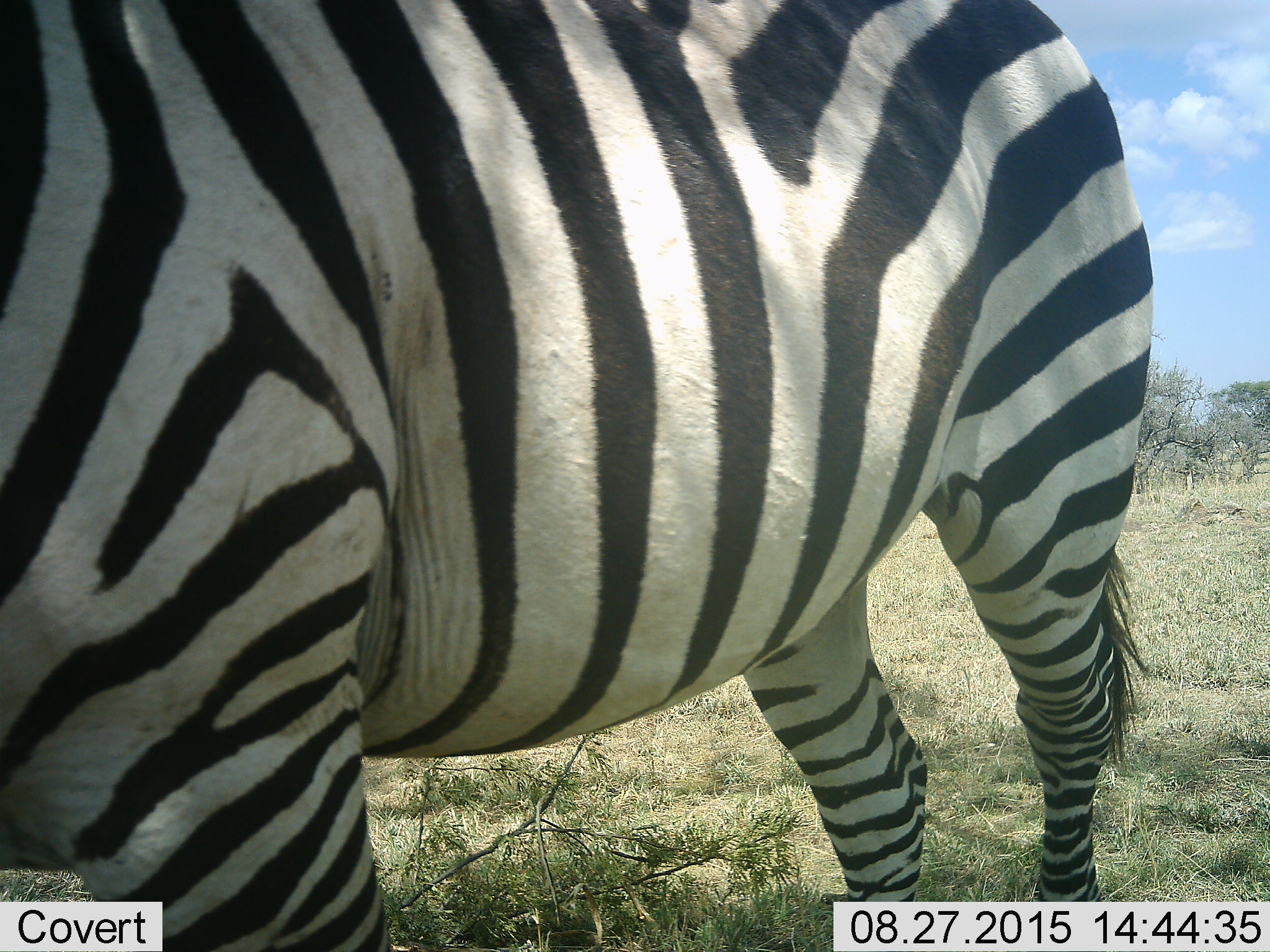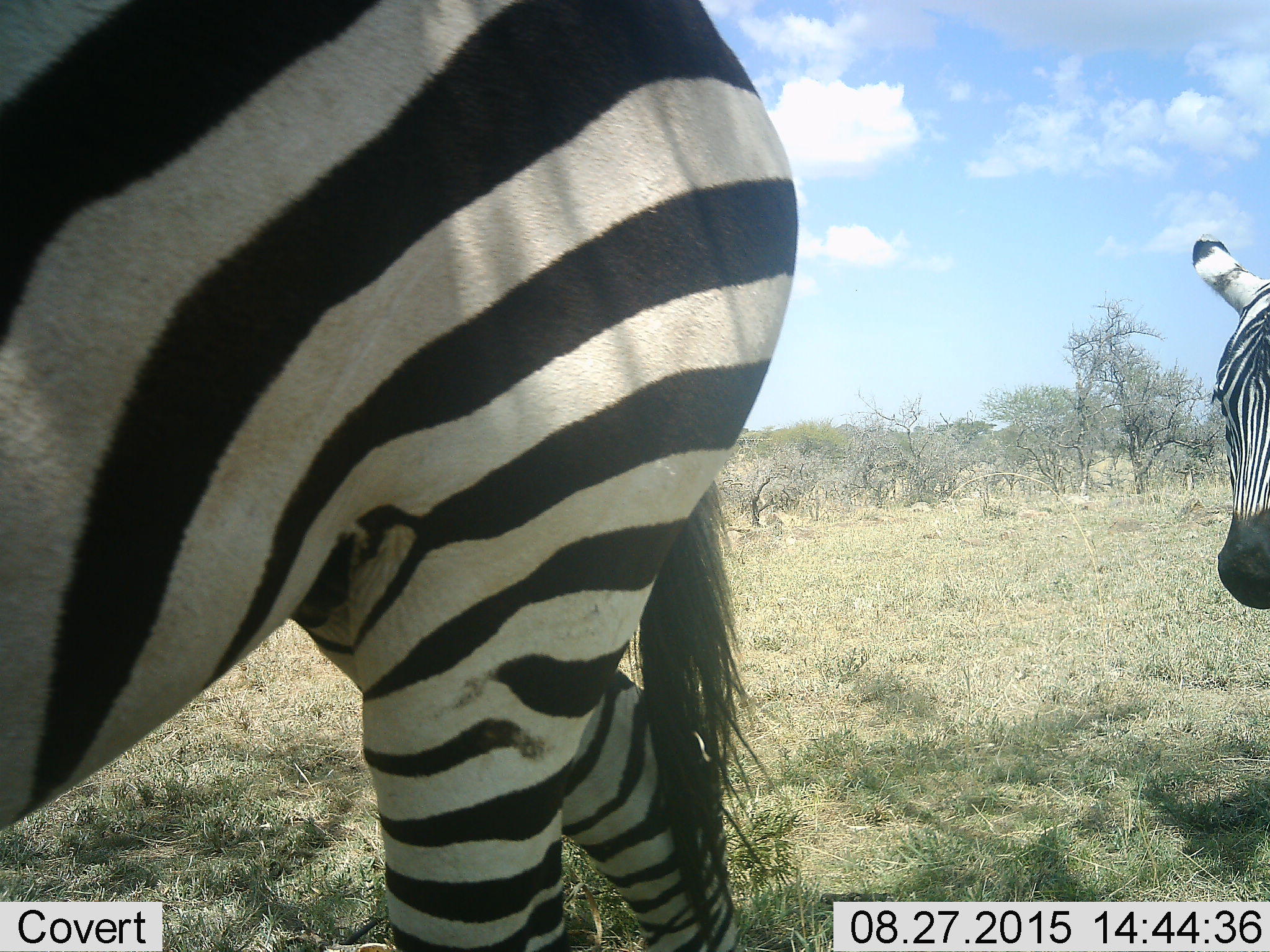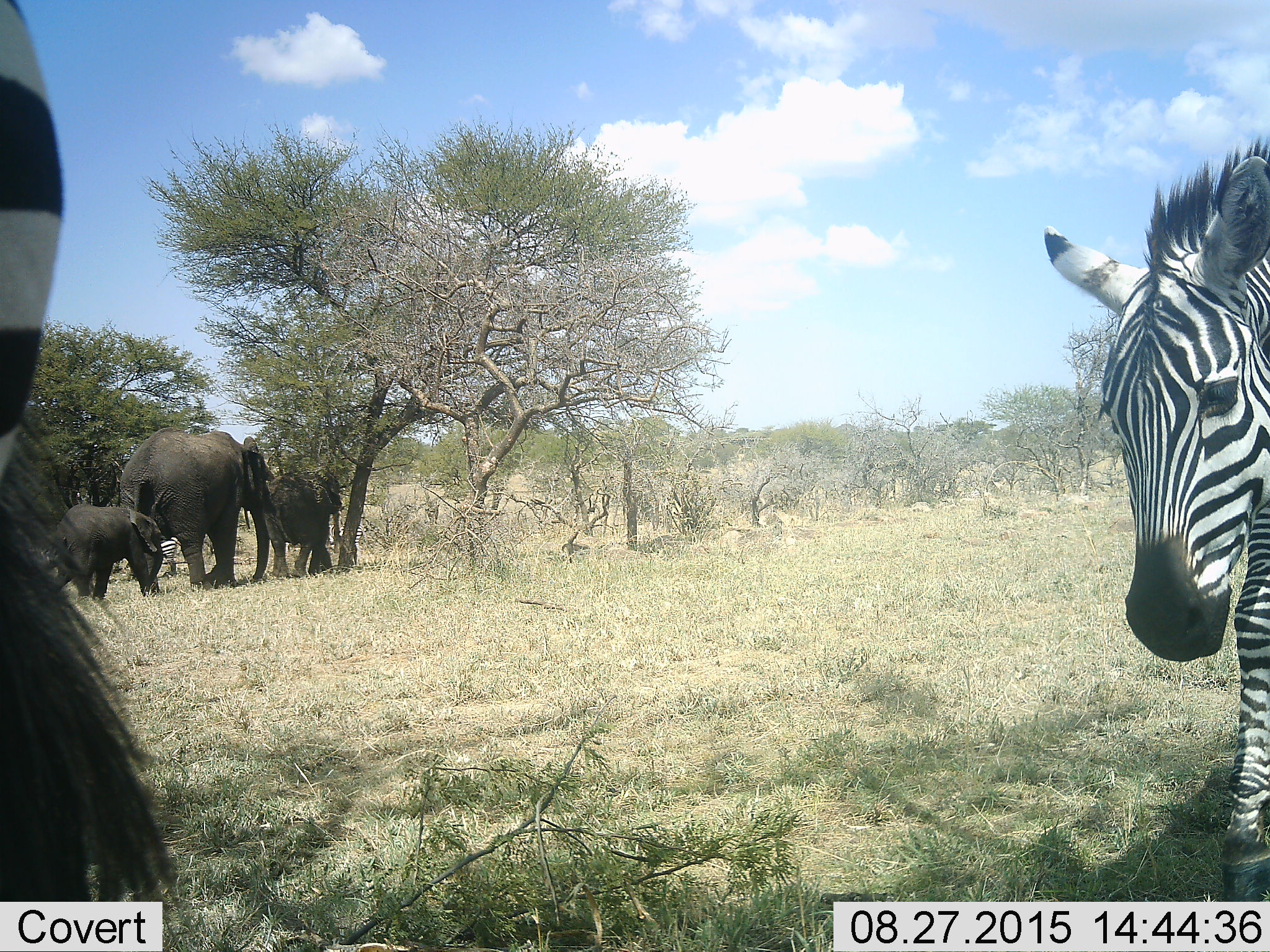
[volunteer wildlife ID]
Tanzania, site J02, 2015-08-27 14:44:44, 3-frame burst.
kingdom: Animalia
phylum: Chordata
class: Mammalia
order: Proboscidea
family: Elephantidae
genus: Loxodonta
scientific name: Loxodonta africana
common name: african bush elephant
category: elephant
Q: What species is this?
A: Elephant (african bush elephant) (Loxodonta africana).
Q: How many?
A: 3.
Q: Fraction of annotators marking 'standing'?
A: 33%.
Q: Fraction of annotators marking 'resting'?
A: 0%.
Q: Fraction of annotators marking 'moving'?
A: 67%.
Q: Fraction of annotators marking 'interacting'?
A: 0%.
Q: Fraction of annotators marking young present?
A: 100%.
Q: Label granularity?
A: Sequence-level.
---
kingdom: Animalia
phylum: Chordata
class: Mammalia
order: Perissodactyla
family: Equidae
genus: Equus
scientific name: Equus quagga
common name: plains zebra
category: zebra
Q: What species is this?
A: Zebra (plains zebra) (Equus quagga).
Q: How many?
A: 2.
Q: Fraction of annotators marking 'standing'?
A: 50%.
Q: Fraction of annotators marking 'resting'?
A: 0%.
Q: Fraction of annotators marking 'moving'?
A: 70%.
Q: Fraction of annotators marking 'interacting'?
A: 0%.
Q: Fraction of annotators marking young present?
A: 10%.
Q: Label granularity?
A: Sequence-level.